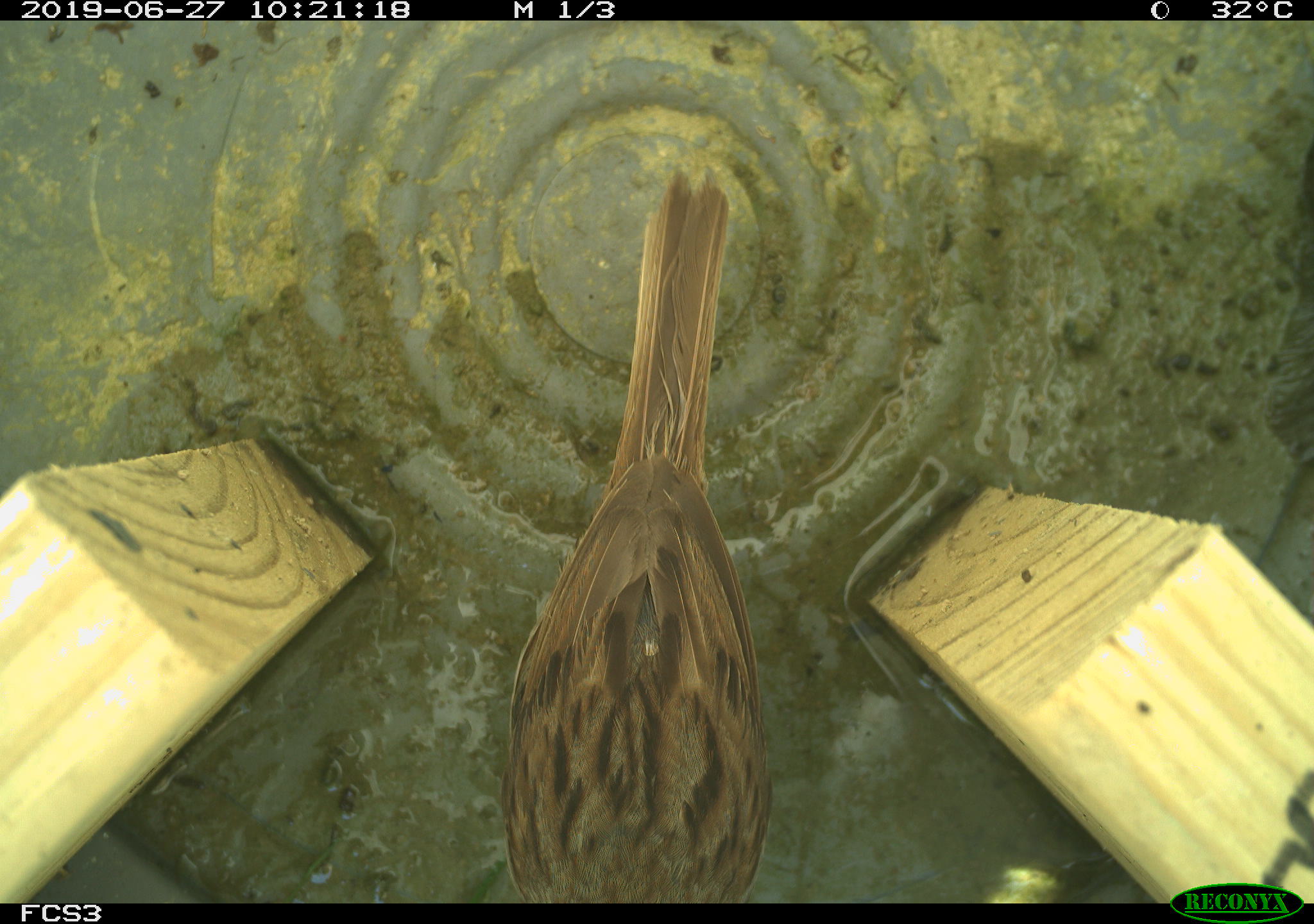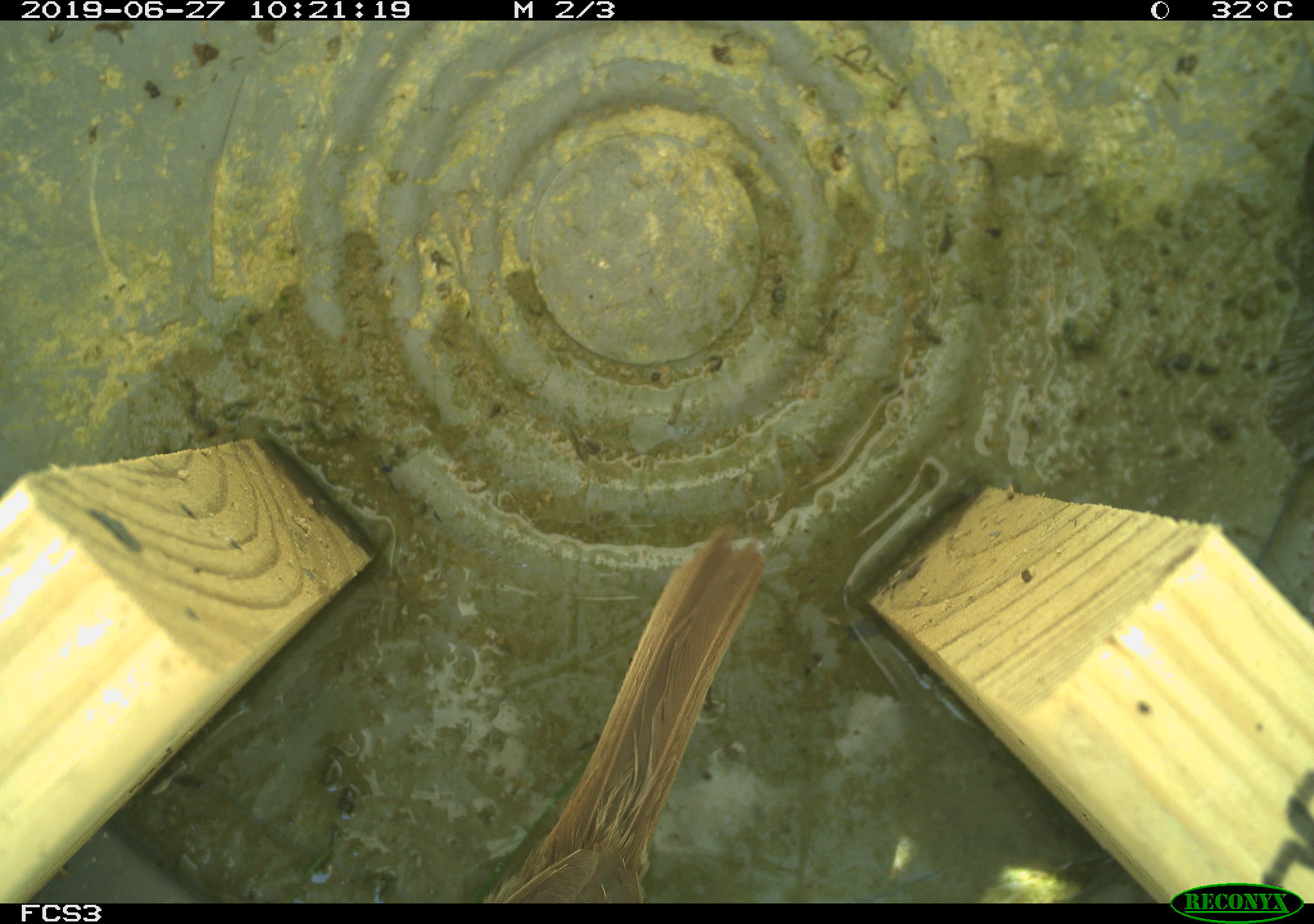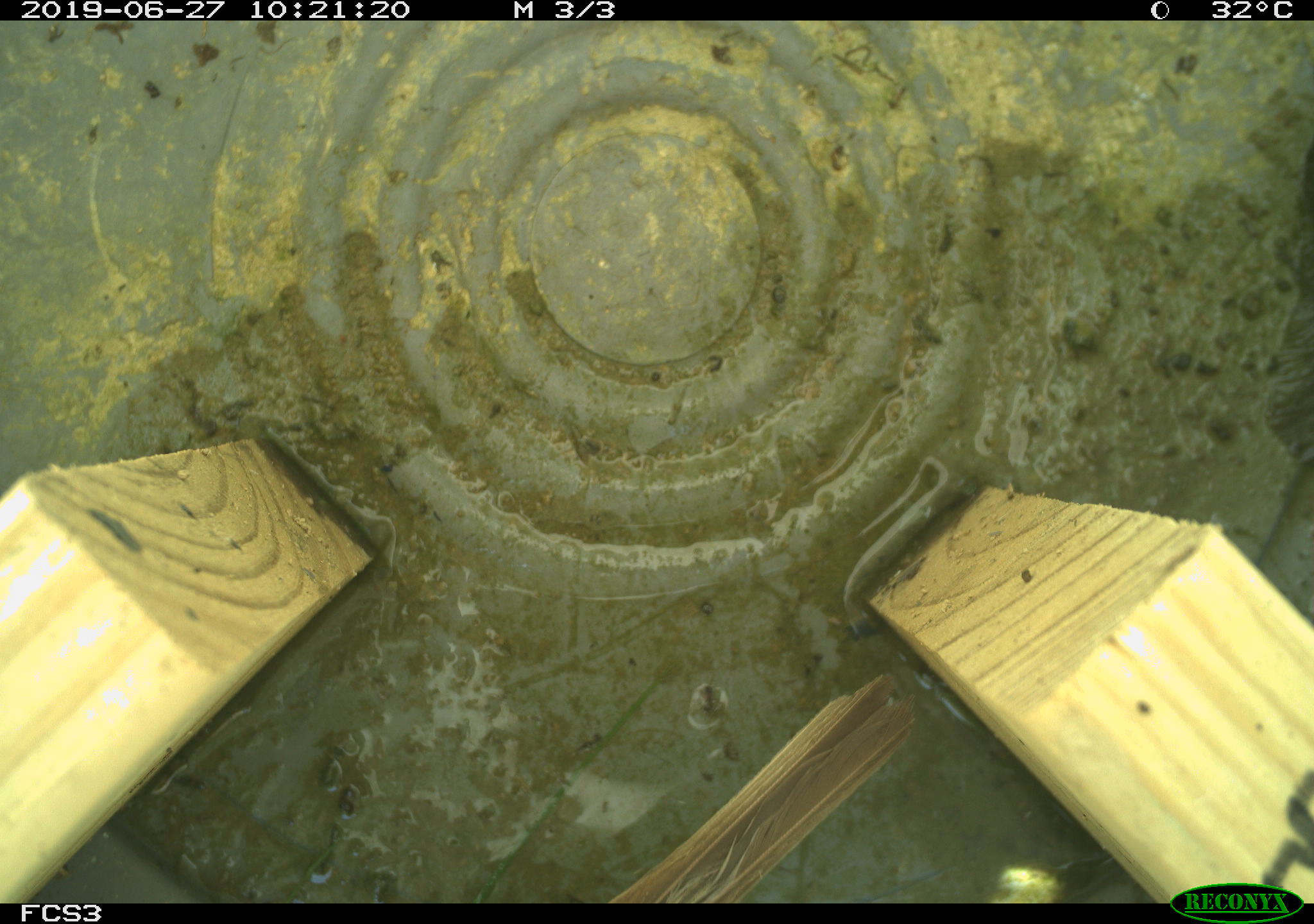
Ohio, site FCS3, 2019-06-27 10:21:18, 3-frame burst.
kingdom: Animalia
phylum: Chordata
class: Aves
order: Passeriformes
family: Passerellidae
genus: Melospiza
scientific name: Melospiza melodia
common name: song sparrow